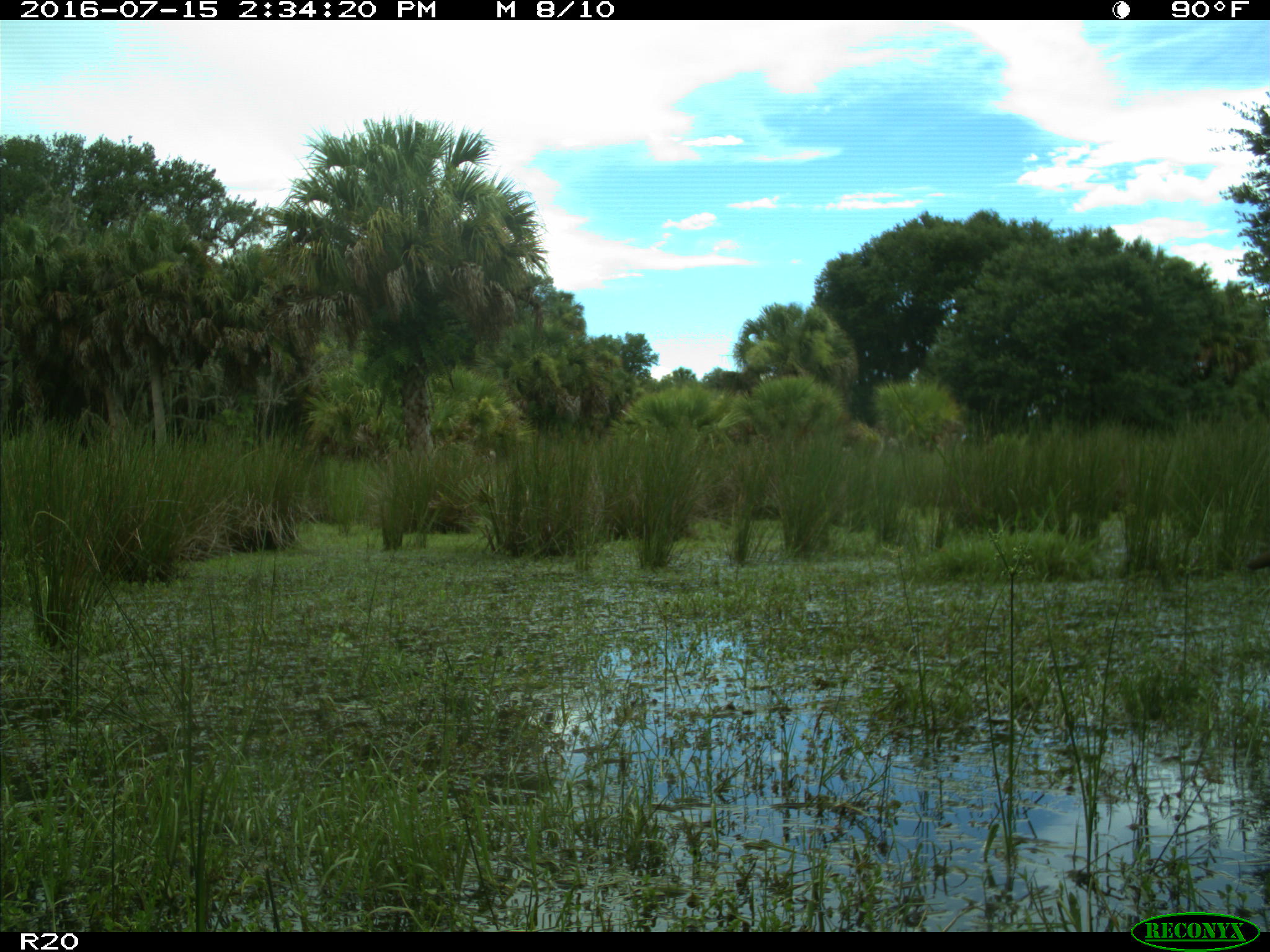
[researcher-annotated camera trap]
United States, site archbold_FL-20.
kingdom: Animalia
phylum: Chordata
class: Aves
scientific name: Aves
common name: birds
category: unidentified bird